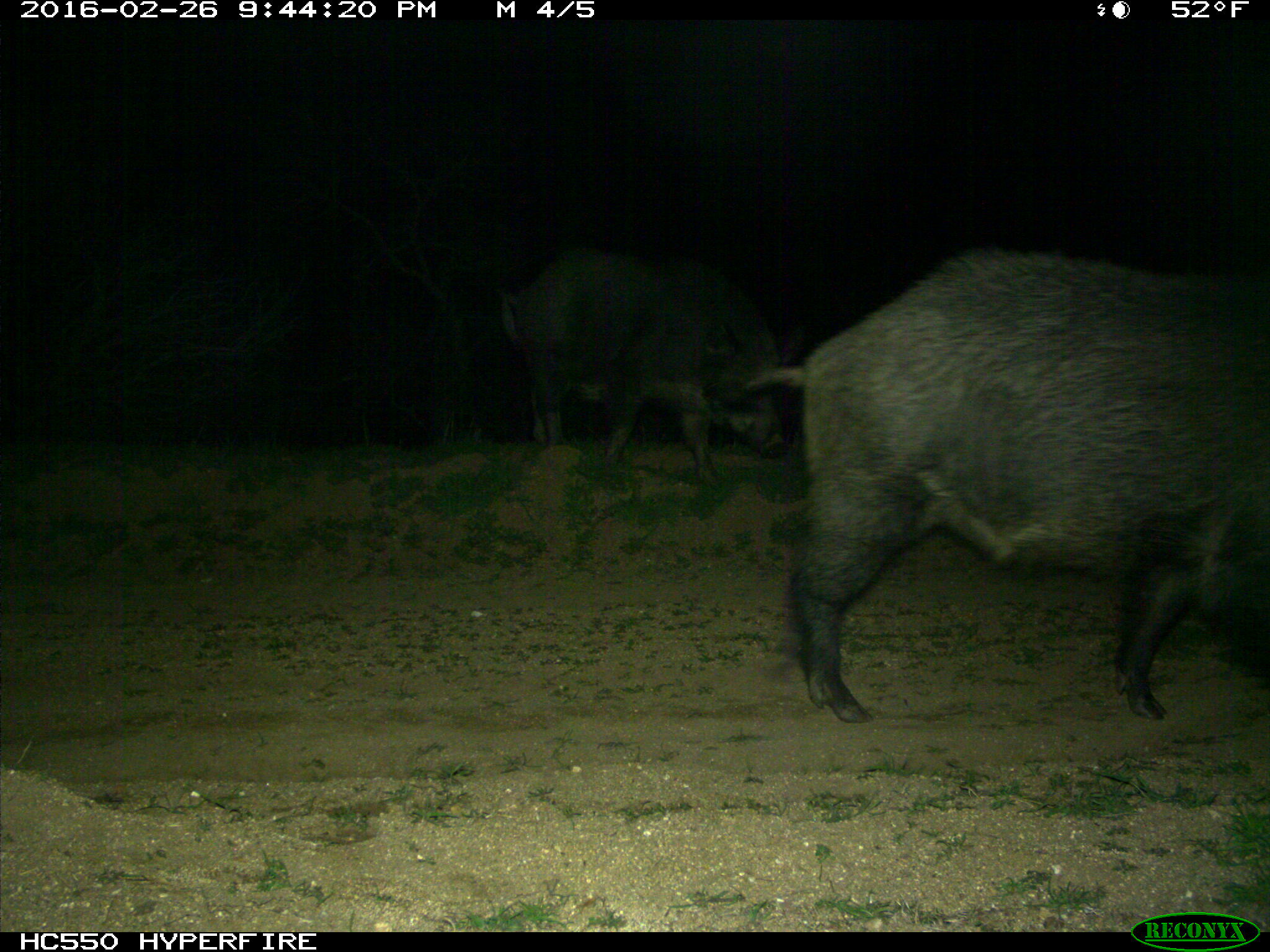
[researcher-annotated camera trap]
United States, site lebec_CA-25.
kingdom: Animalia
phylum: Chordata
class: Mammalia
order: Artiodactyla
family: Suidae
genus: Sus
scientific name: Sus scrofa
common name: wild boar